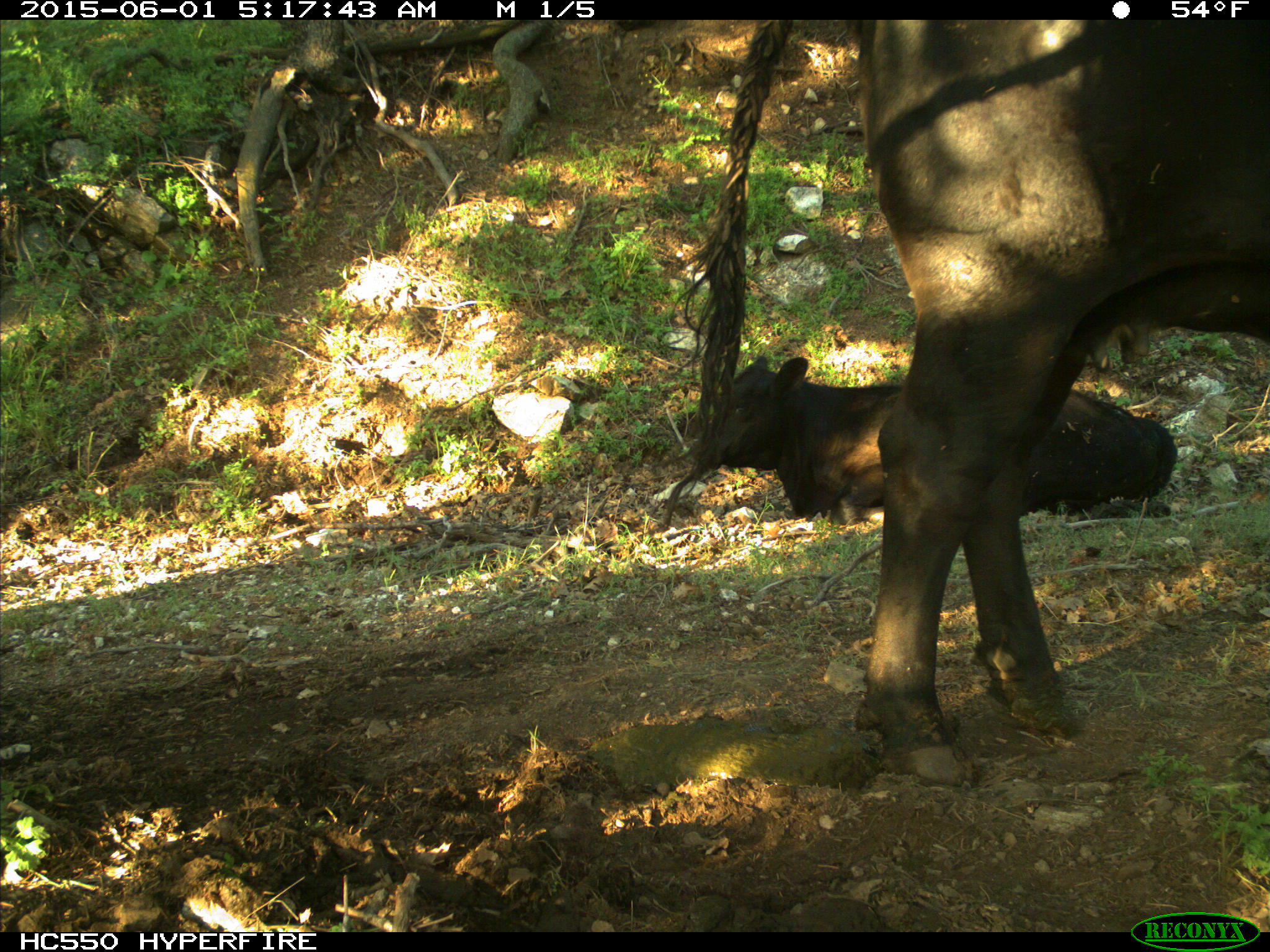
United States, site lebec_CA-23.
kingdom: Animalia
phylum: Chordata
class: Mammalia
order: Artiodactyla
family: Bovidae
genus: Bos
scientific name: Bos taurus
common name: domestic cow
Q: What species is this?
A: Bos taurus (domestic cow).